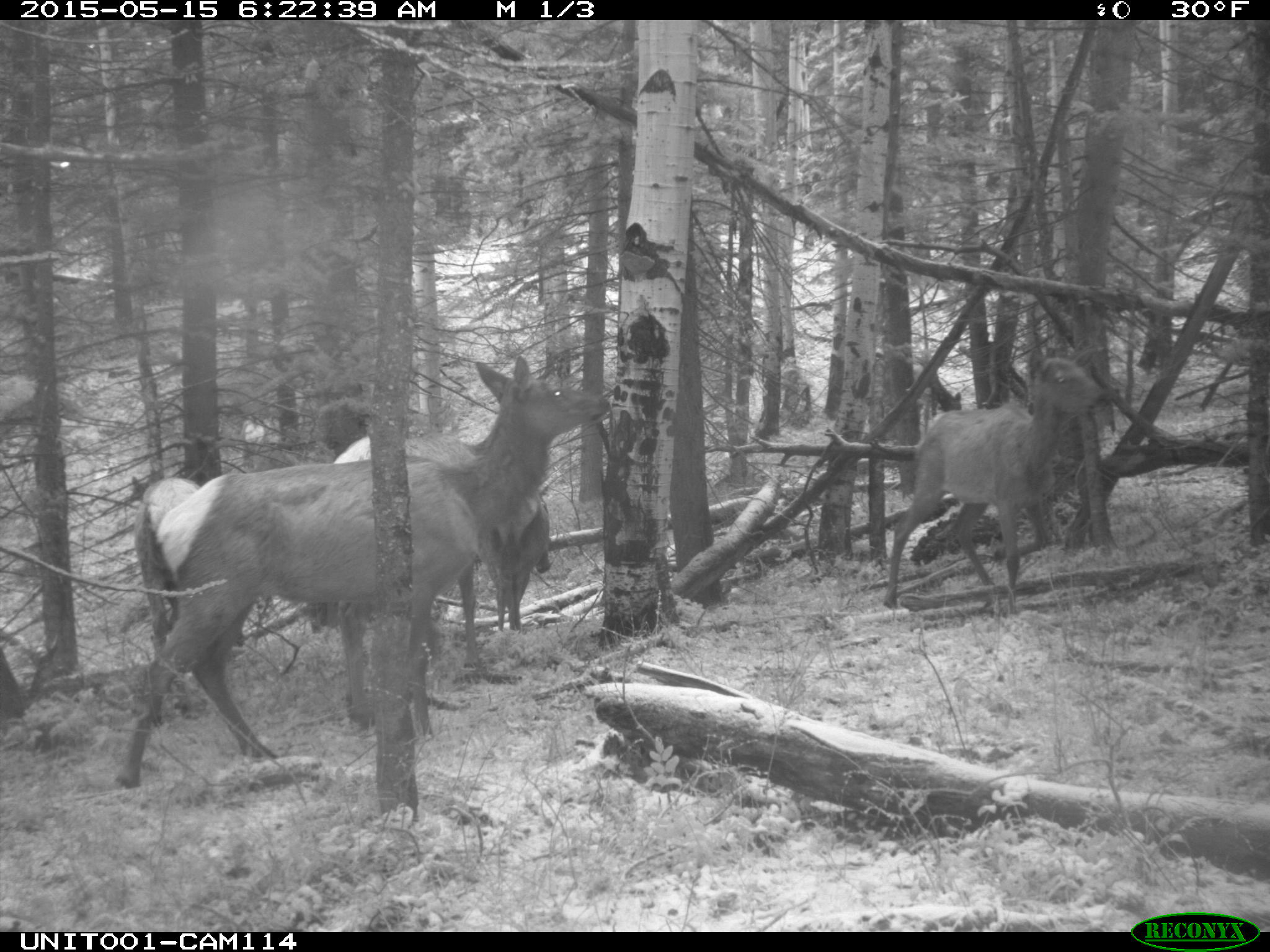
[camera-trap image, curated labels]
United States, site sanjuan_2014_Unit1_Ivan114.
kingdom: Animalia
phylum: Chordata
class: Mammalia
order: Artiodactyla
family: Cervidae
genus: Cervus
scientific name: Cervus elaphus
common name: red deer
Cervus elaphus (red deer).